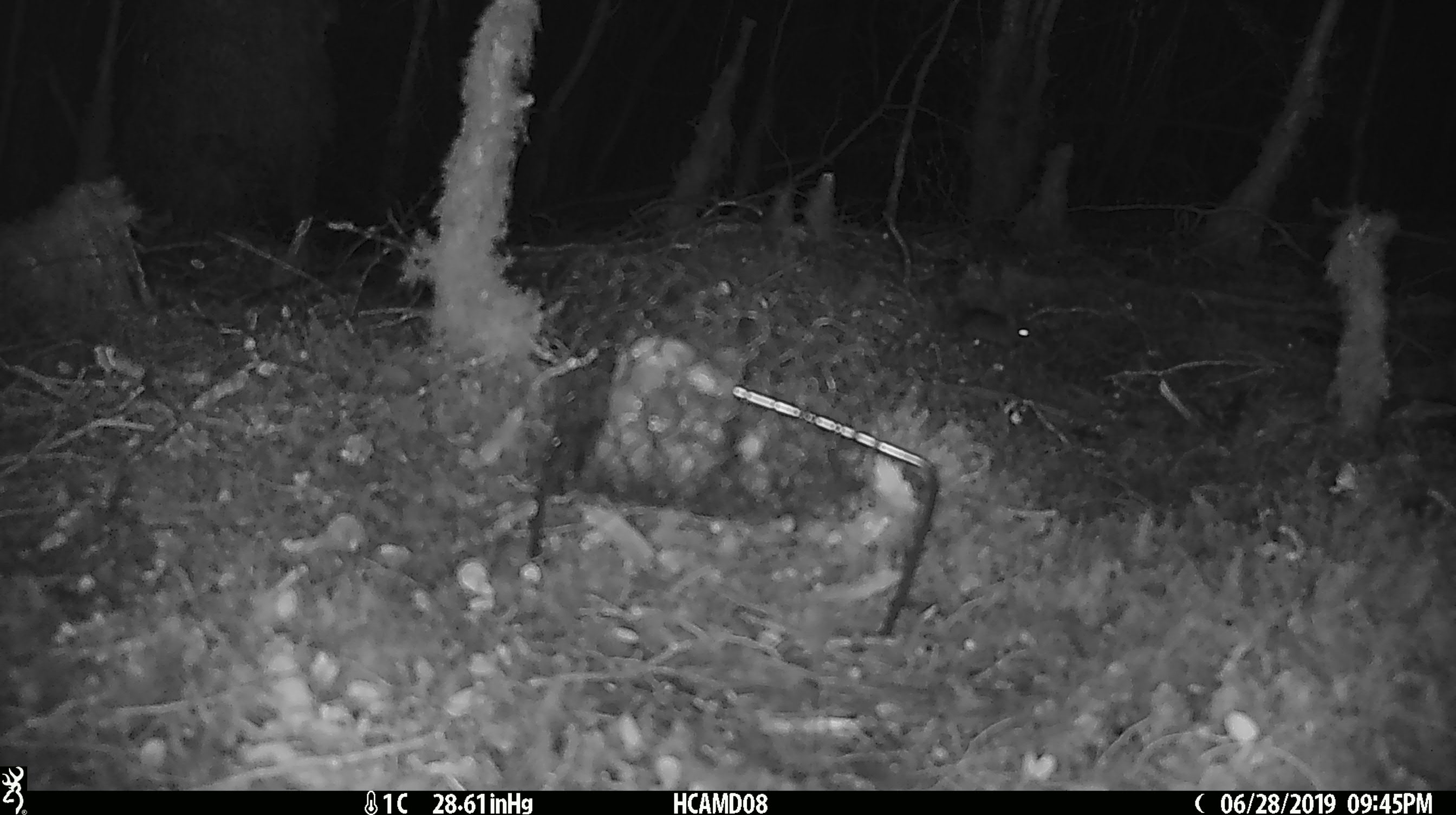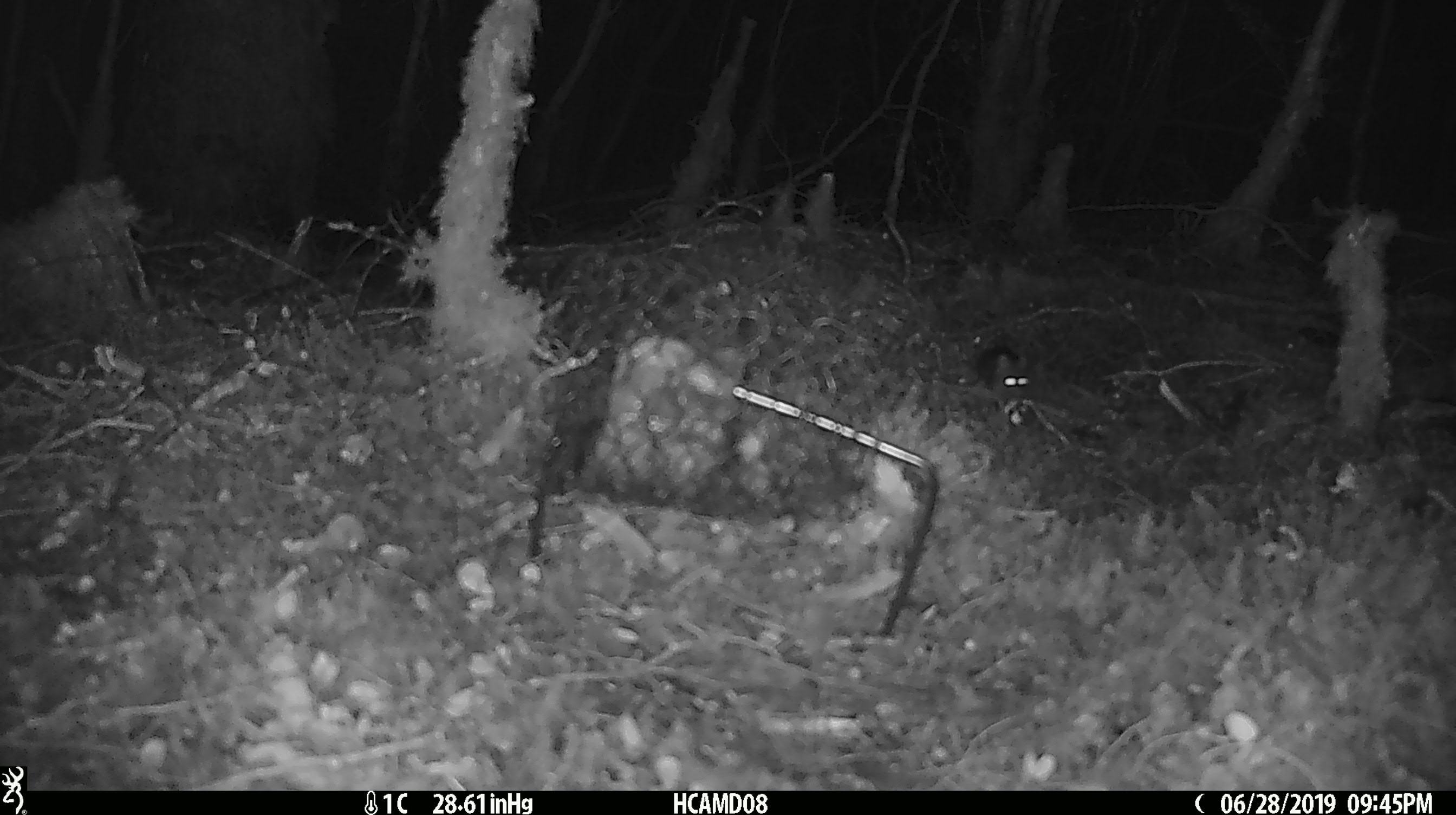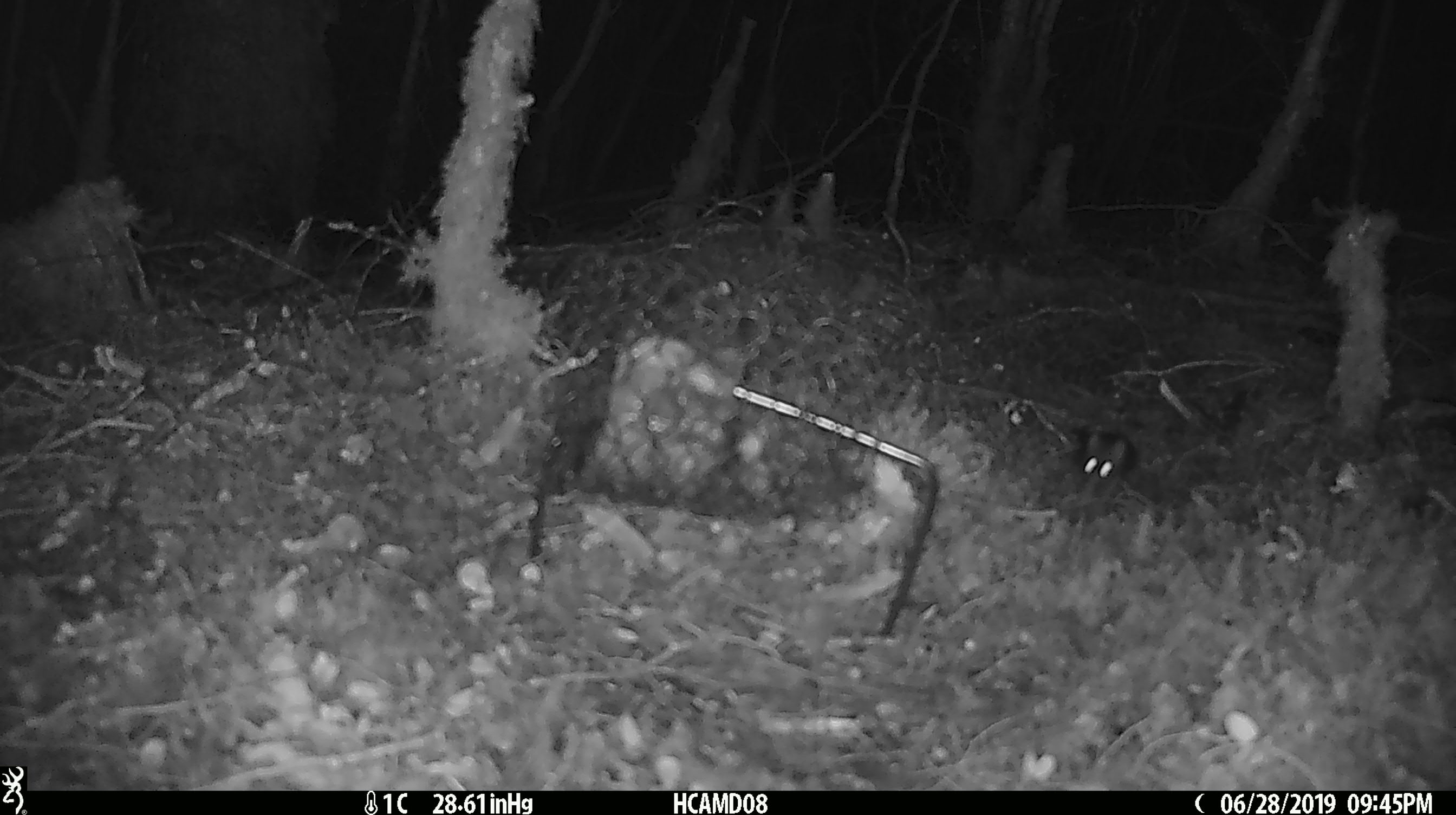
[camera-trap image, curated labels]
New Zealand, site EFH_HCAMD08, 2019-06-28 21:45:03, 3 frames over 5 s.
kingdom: Animalia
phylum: Chordata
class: Mammalia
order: Rodentia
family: Muridae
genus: Mus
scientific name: Mus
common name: mouse